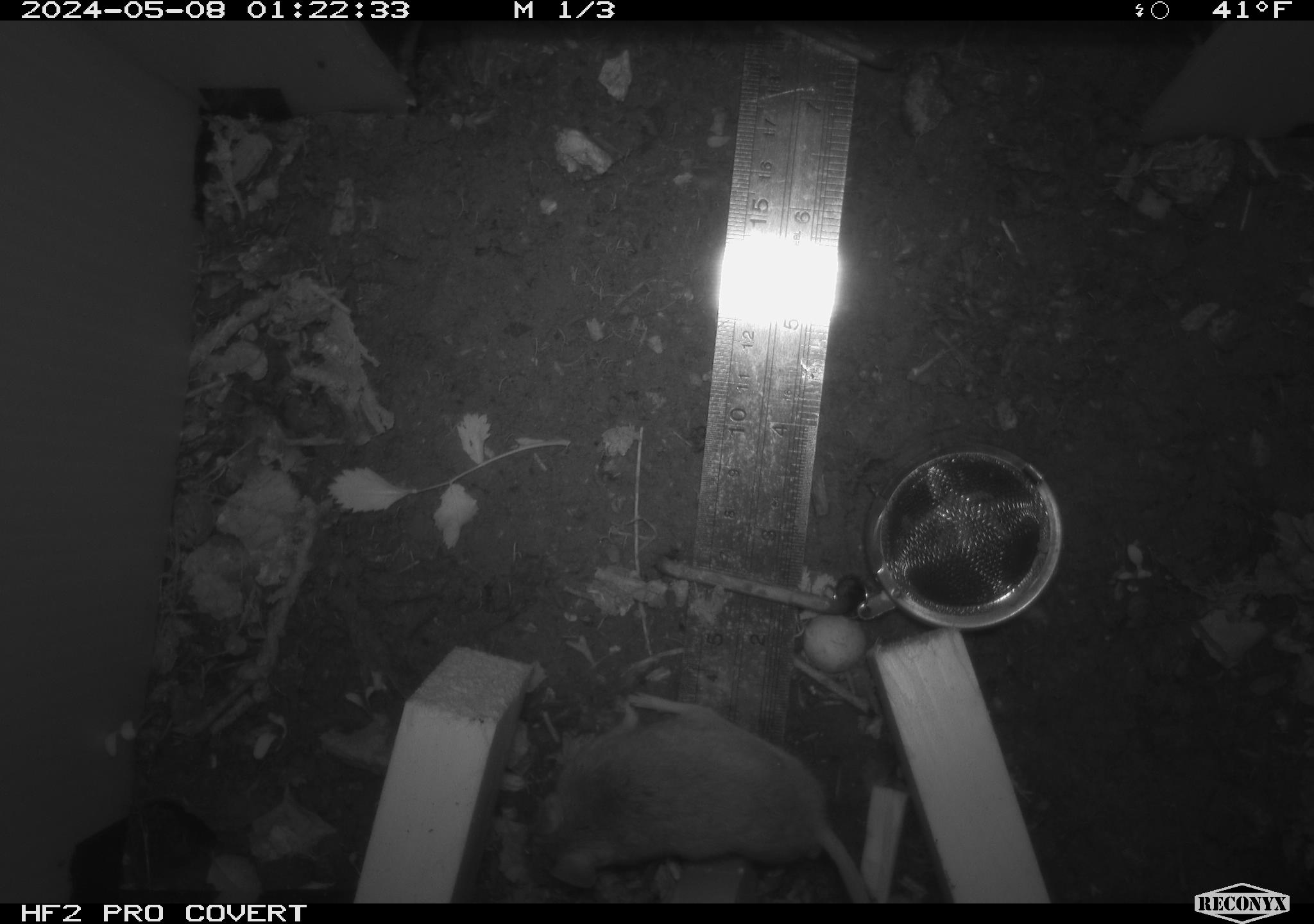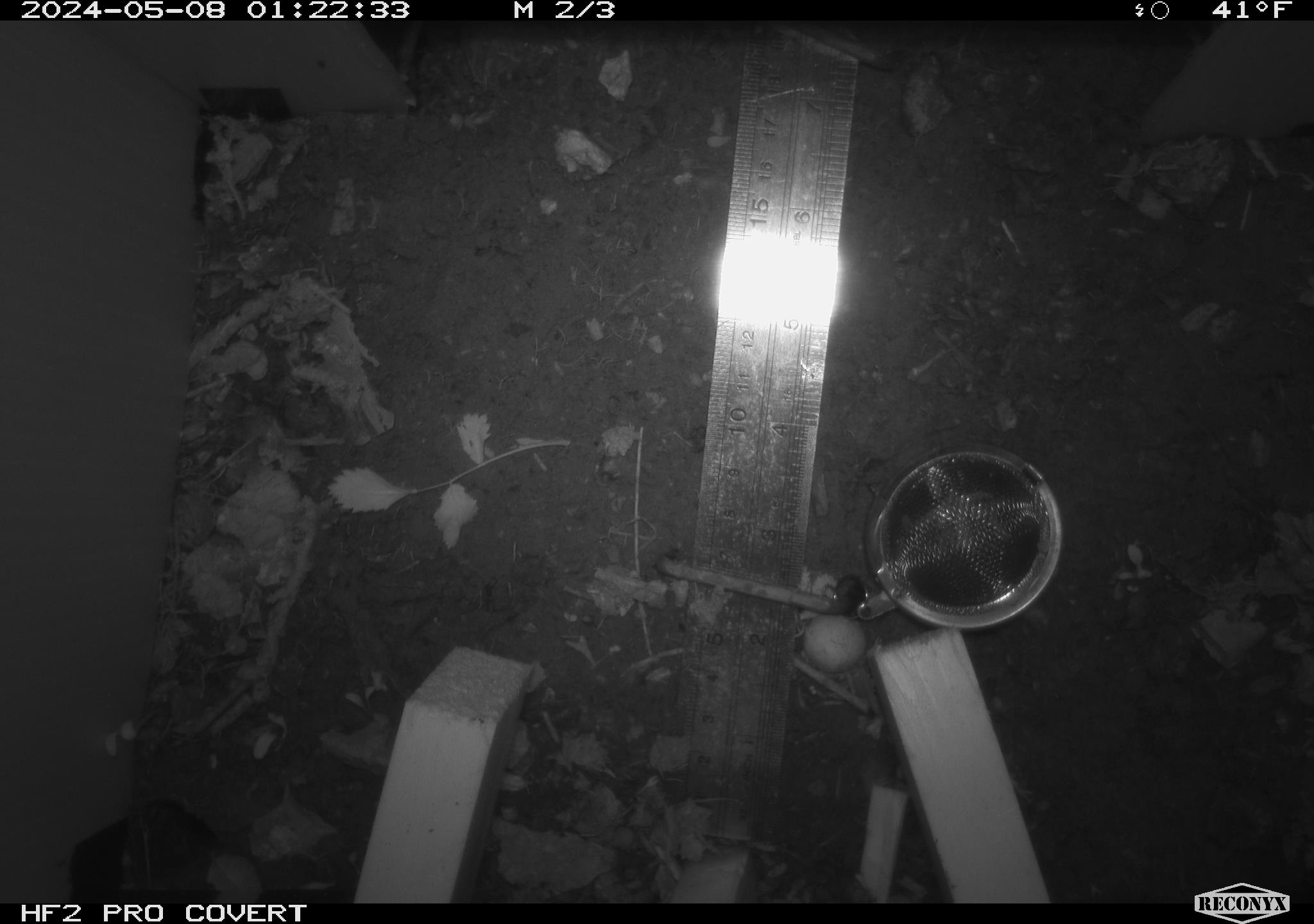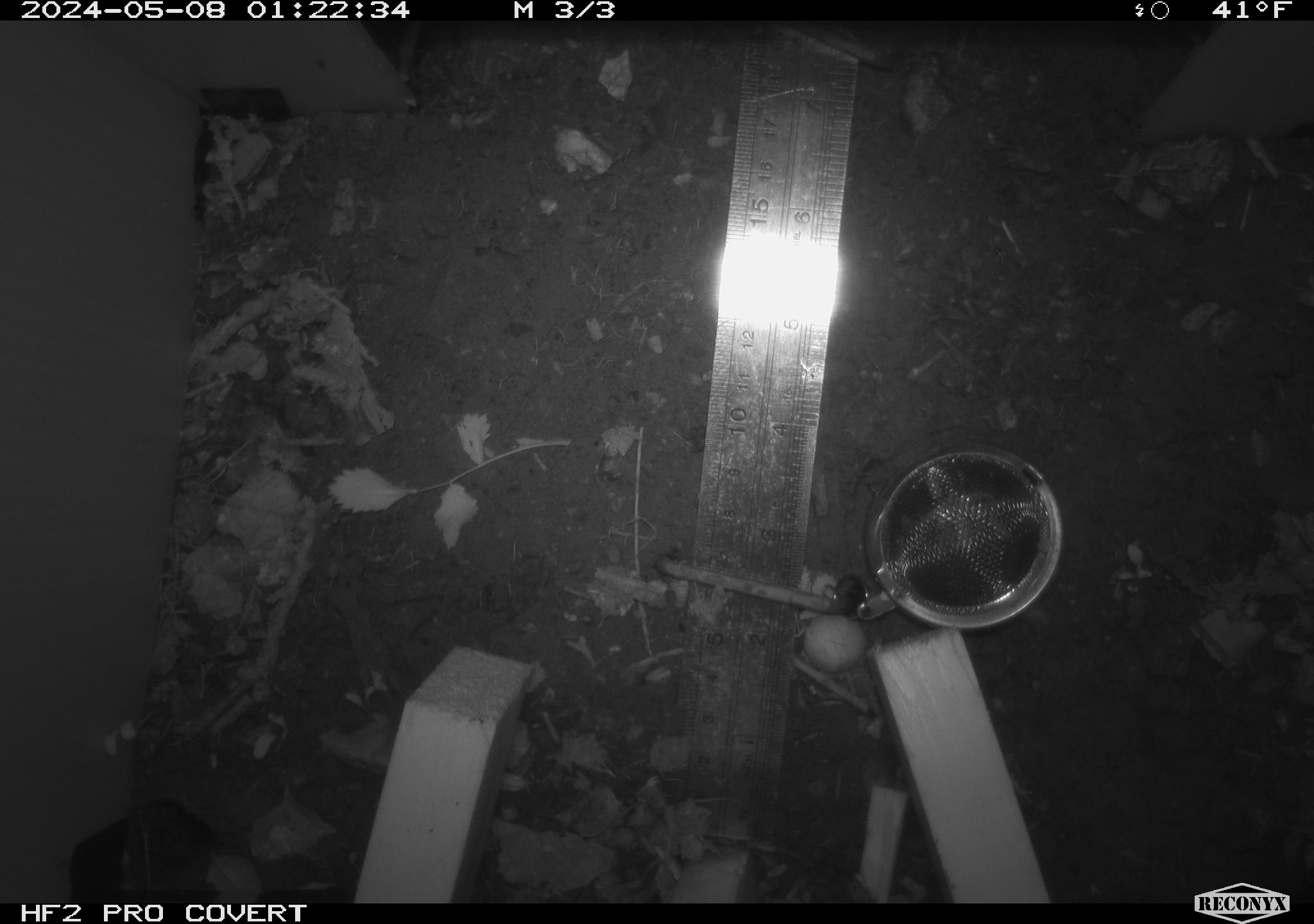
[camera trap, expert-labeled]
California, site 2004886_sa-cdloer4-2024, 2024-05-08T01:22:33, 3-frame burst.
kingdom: Animalia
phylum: Chordata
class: Mammalia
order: Rodentia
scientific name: Rodentia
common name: mouse species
Mouse species (Rodentia).